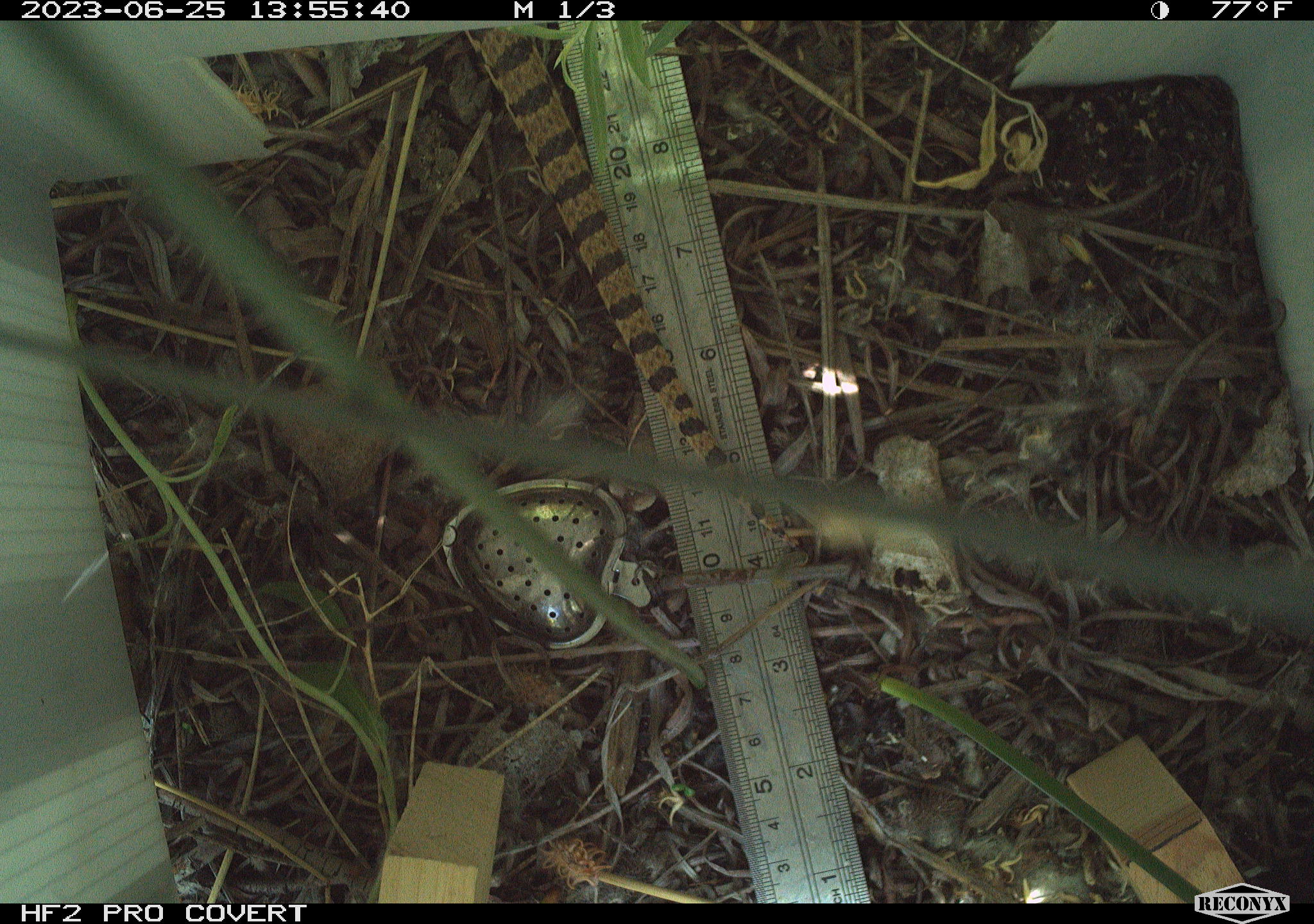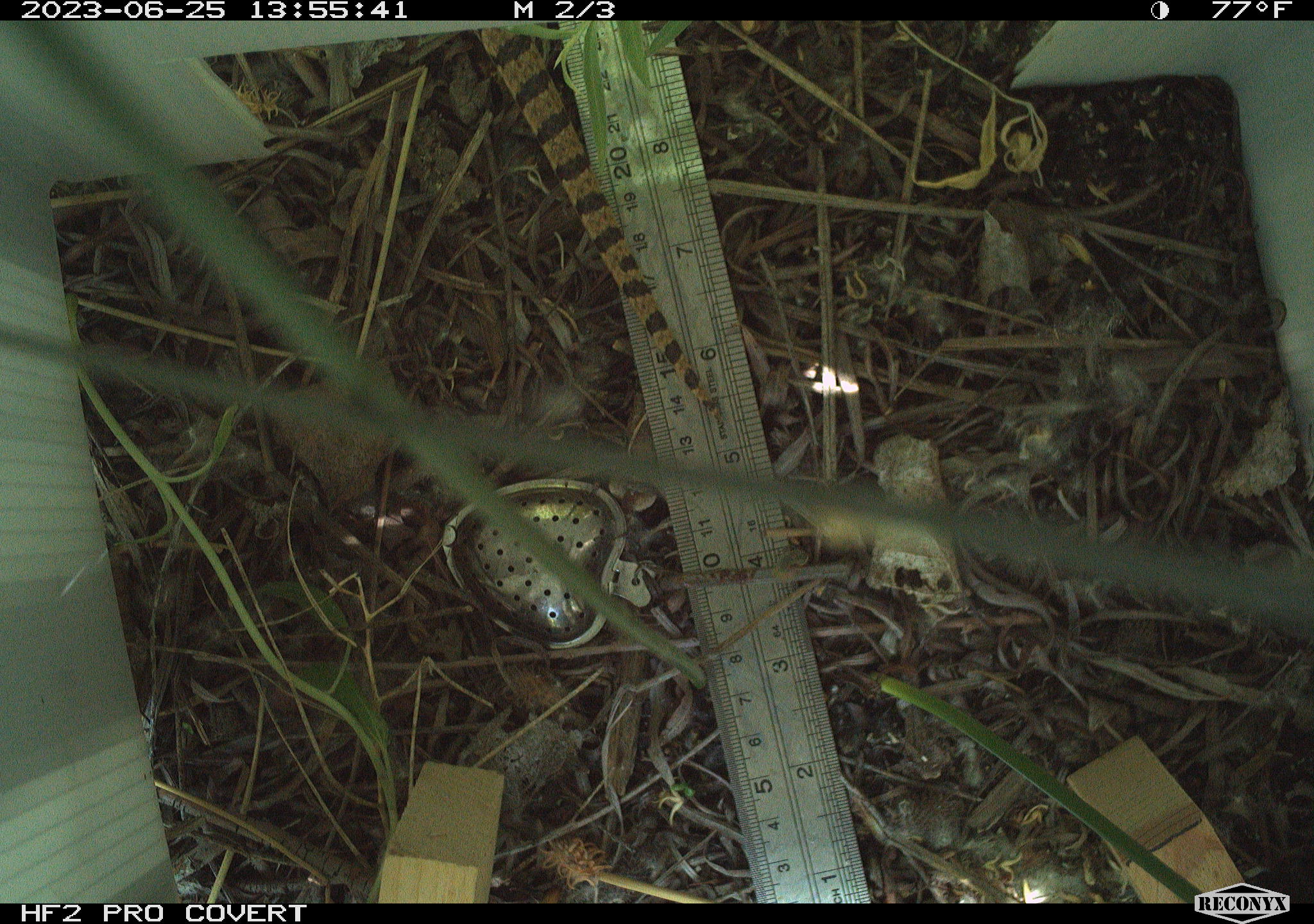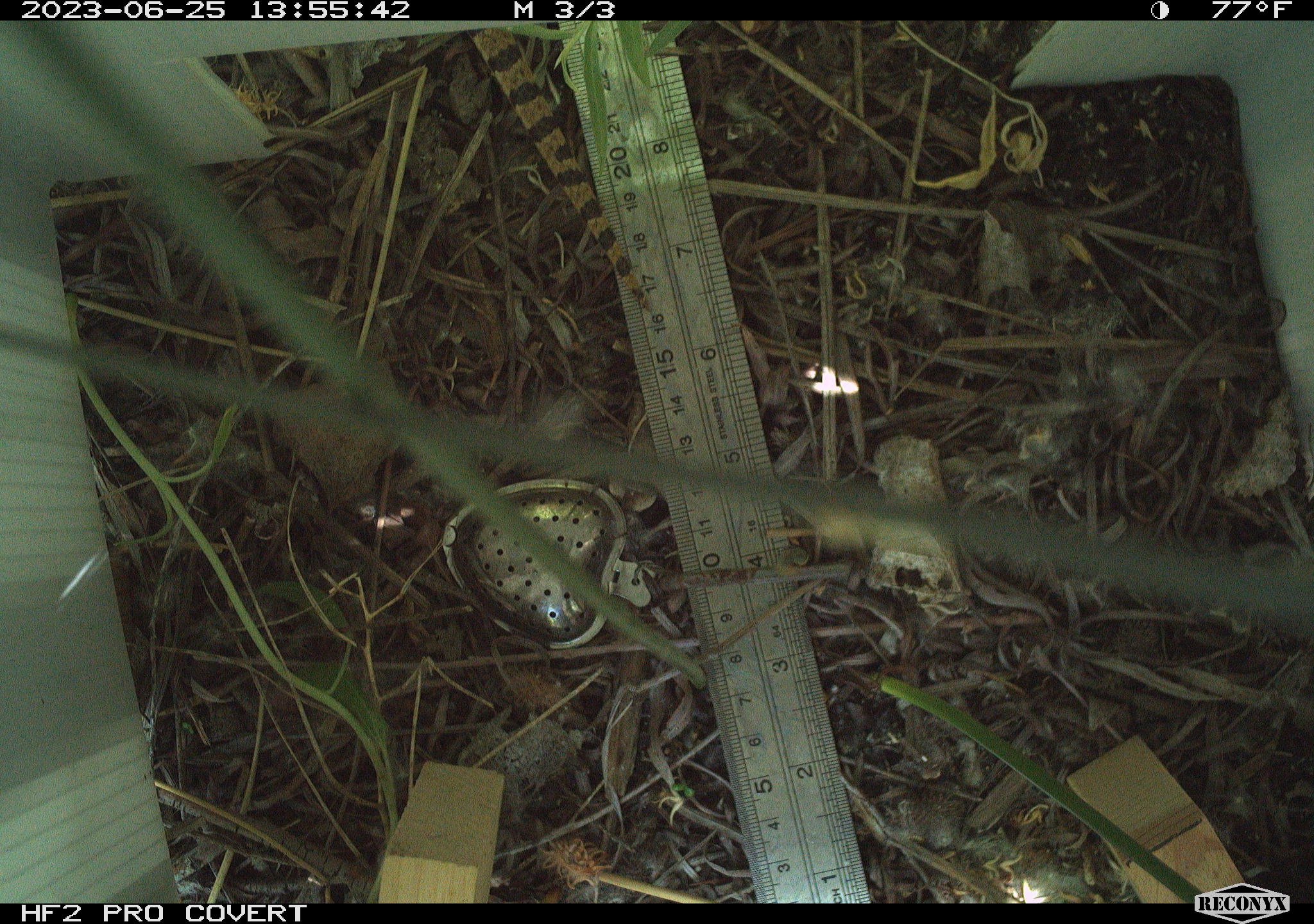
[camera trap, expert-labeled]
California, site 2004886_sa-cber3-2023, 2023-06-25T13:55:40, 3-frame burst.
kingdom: Animalia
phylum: Chordata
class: Reptilia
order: Squamata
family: Colubridae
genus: Pituophis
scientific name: Pituophis catenifer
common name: gophersnake